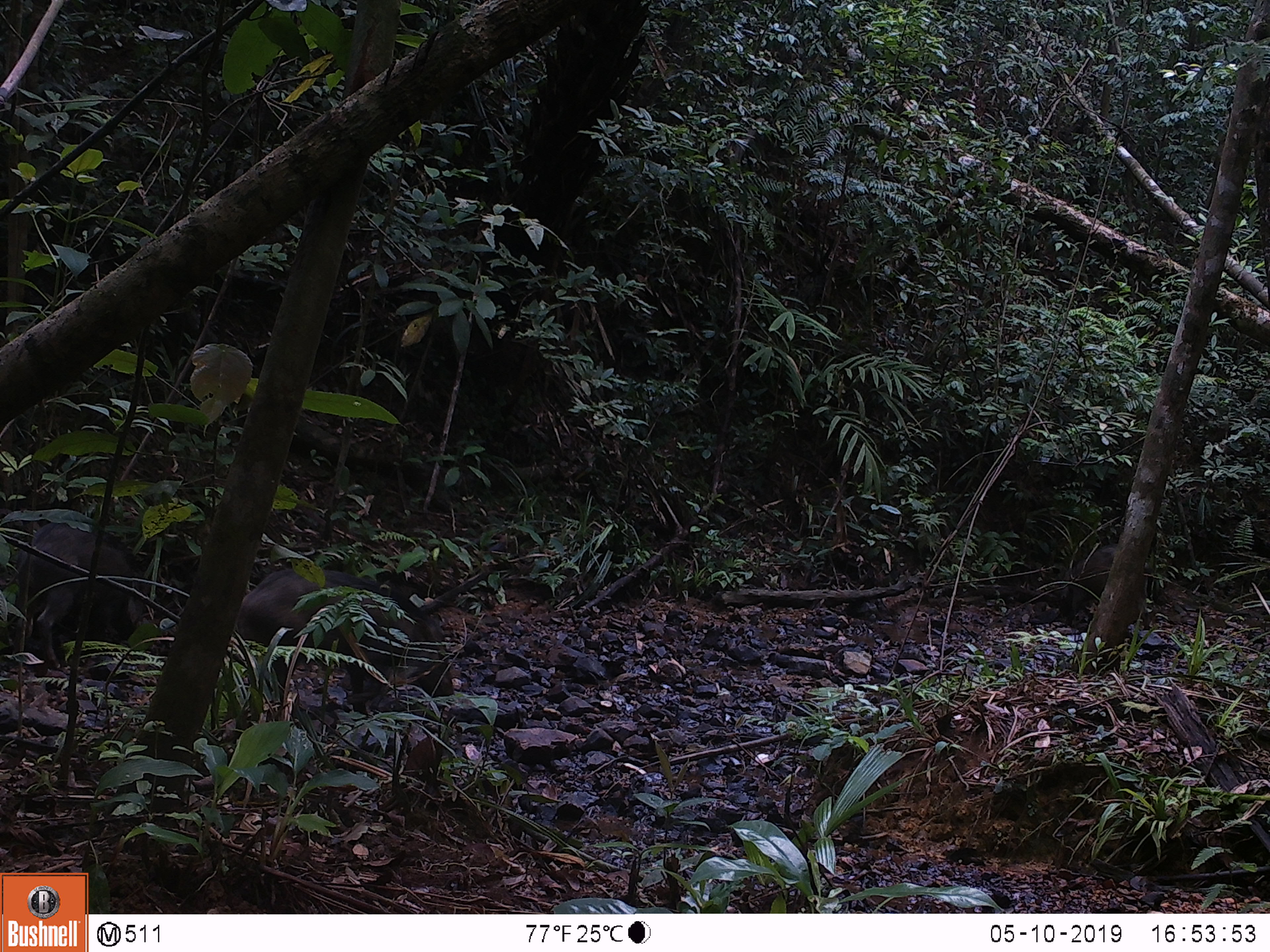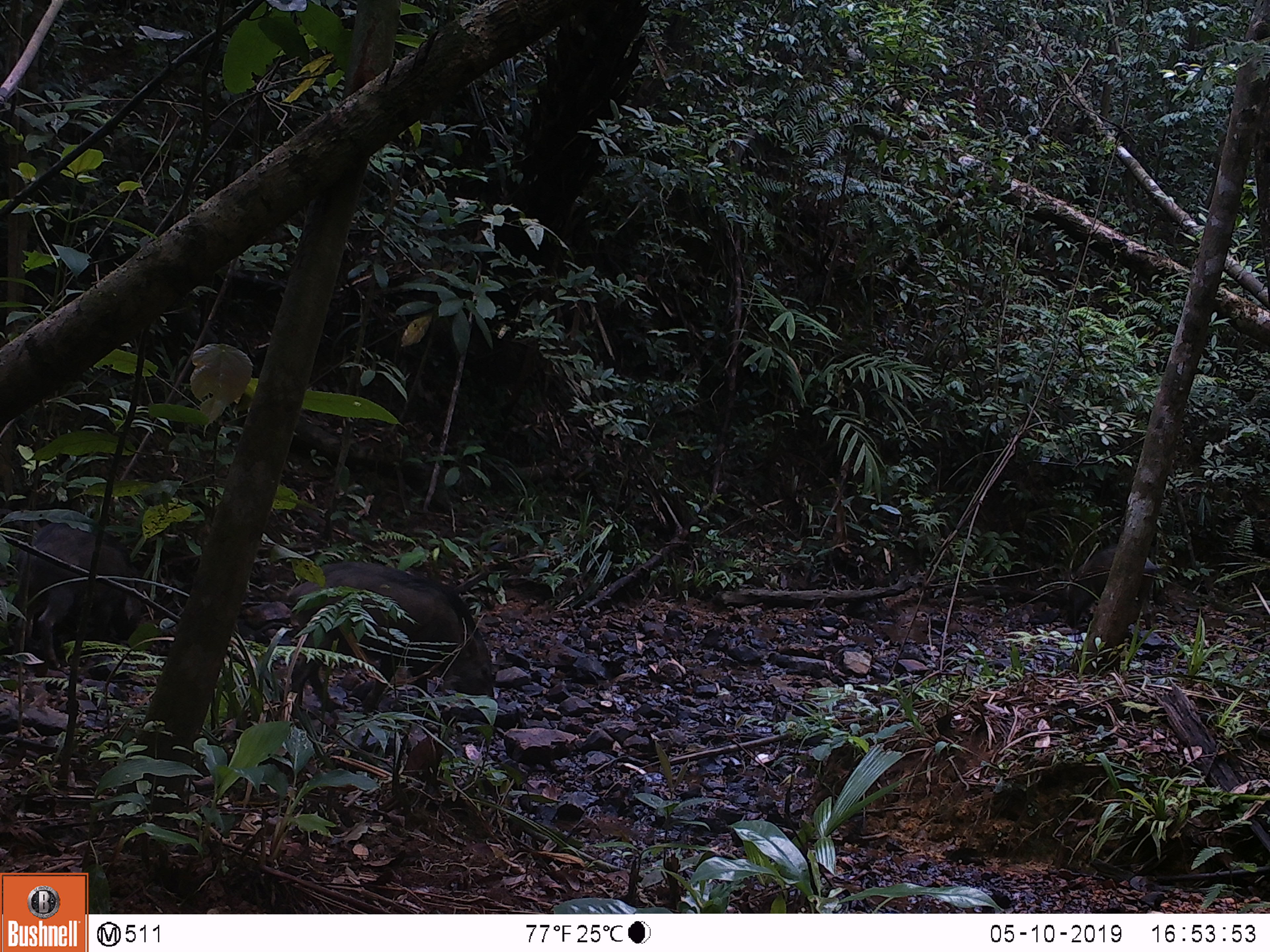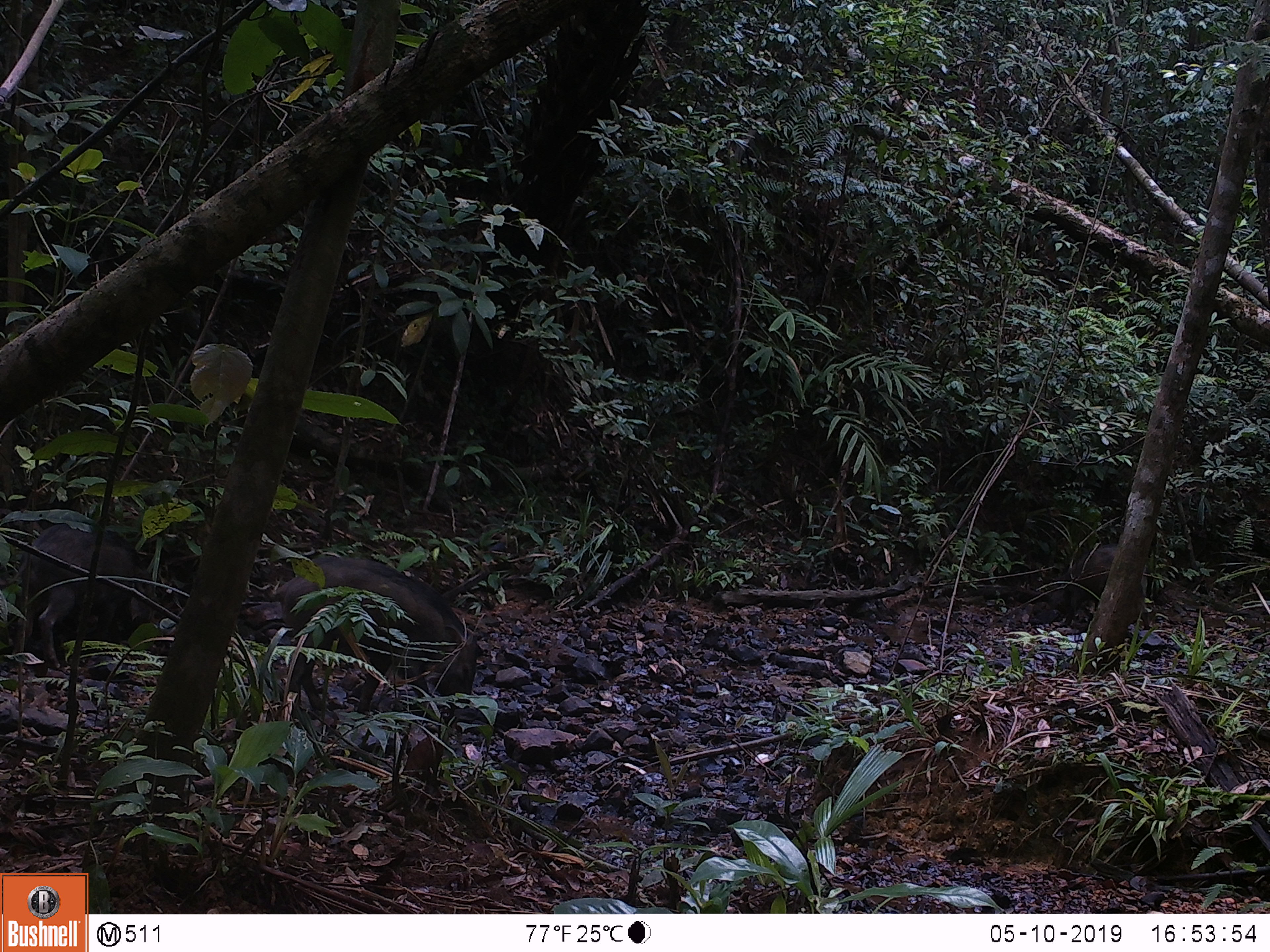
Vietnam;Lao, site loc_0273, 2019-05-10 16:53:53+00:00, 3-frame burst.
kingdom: Animalia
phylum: Chordata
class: Mammalia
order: Artiodactyla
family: Suidae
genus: Sus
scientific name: Sus scrofa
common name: eurasian wild pig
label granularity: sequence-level